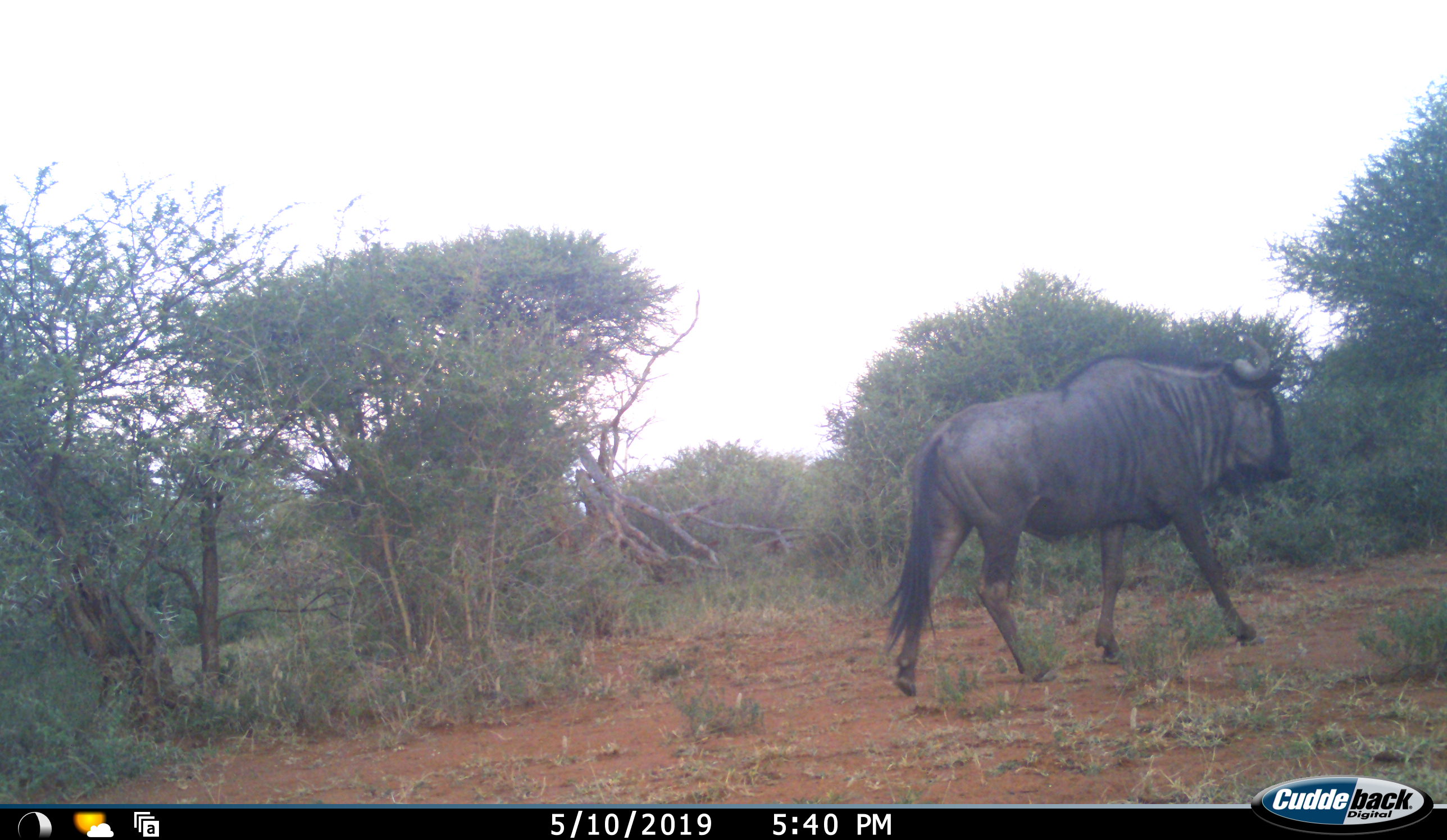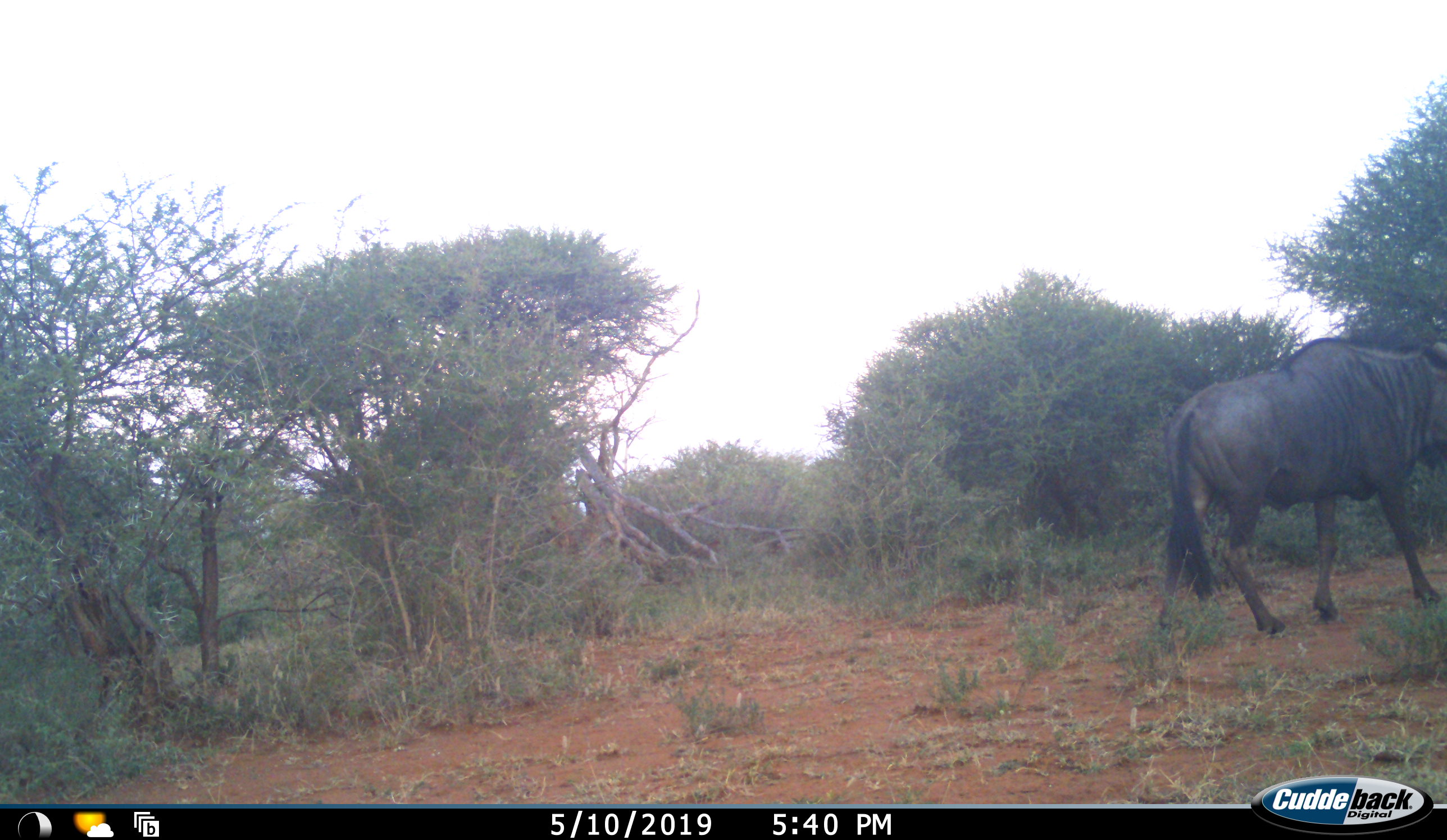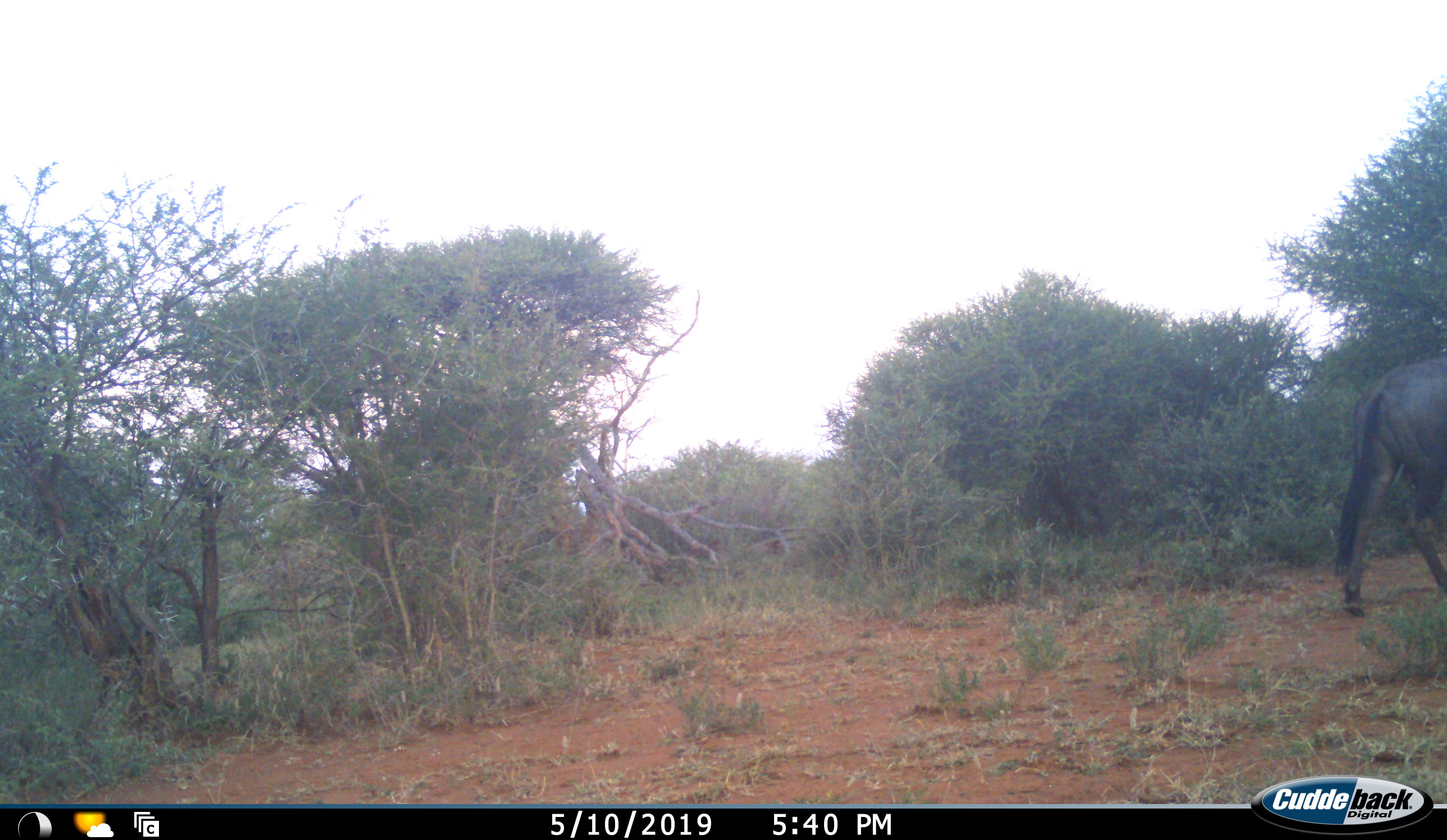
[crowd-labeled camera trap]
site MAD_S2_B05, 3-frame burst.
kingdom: Animalia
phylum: Chordata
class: Mammalia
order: Artiodactyla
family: Bovidae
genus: Connochaetes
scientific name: Connochaetes taurinus taurinus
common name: blue wildebeest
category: wildebeestblue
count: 1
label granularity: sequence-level